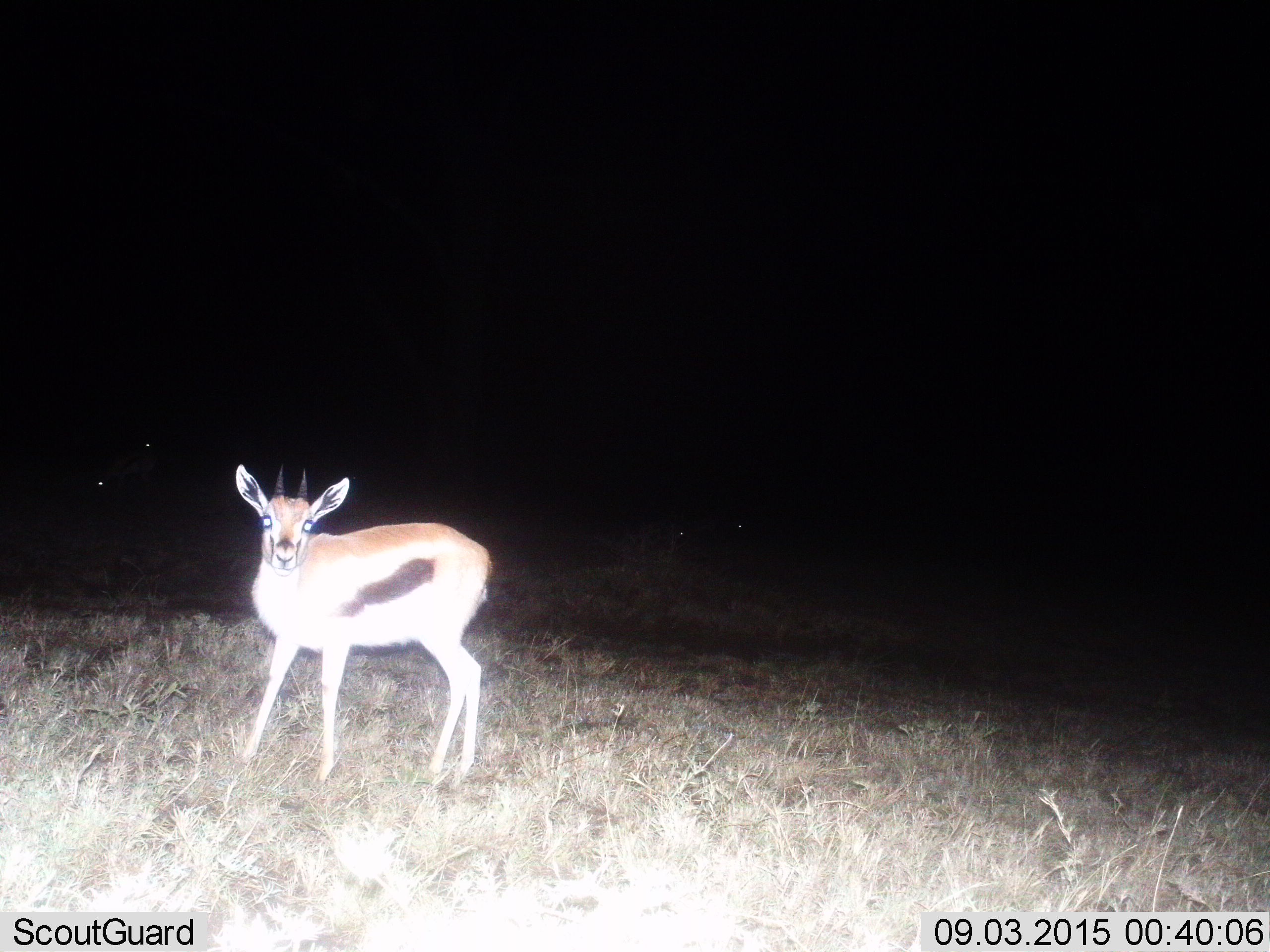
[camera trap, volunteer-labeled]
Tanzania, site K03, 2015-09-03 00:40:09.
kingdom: Animalia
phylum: Chordata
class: Mammalia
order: Artiodactyla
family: Bovidae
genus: Eudorcas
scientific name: Eudorcas thomsonii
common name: thomson's gazelle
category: gazellethomsons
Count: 1.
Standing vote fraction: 100%.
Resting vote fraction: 0%.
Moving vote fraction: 10%.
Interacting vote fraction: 0%.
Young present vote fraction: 0%.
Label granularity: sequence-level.